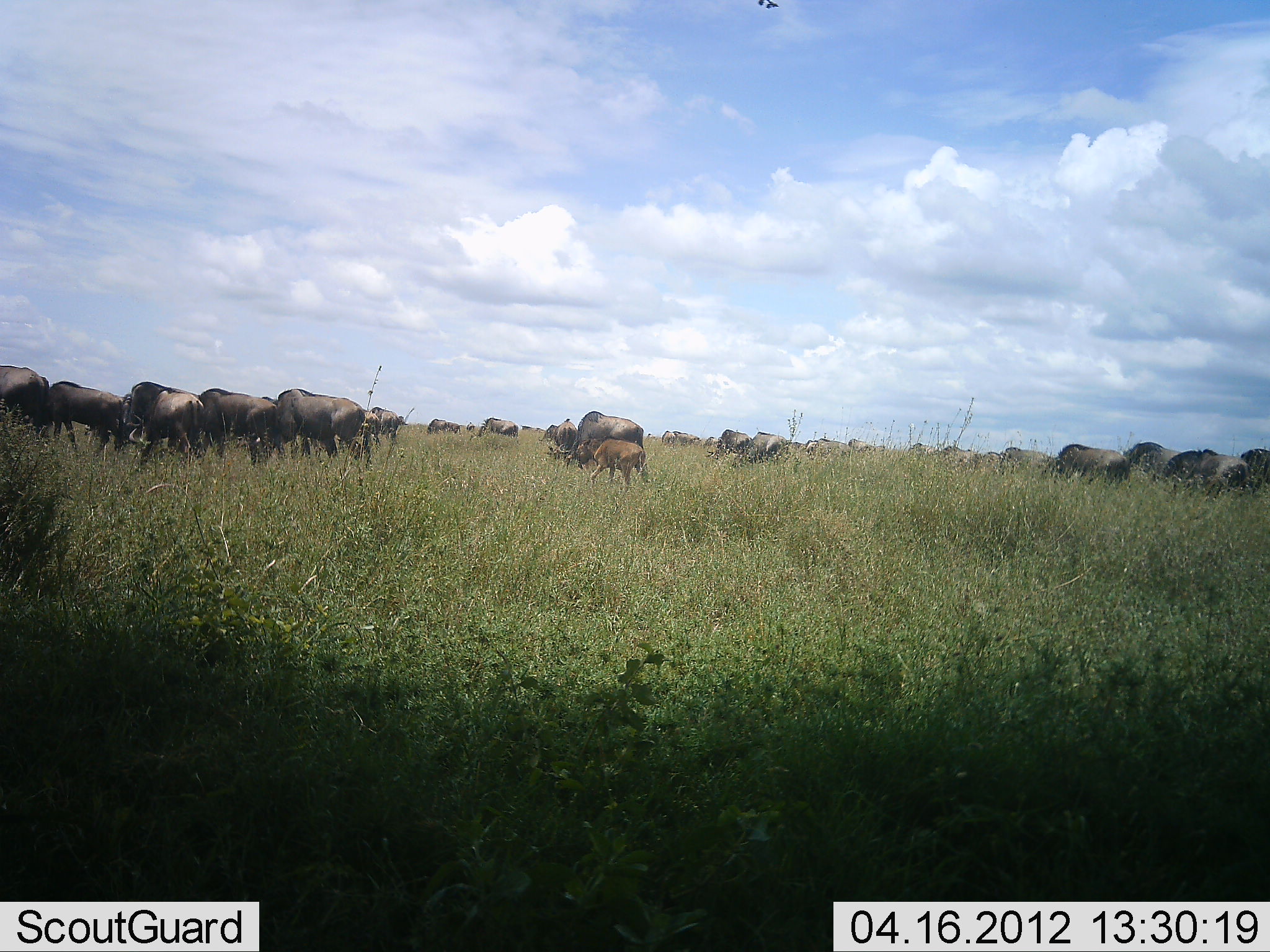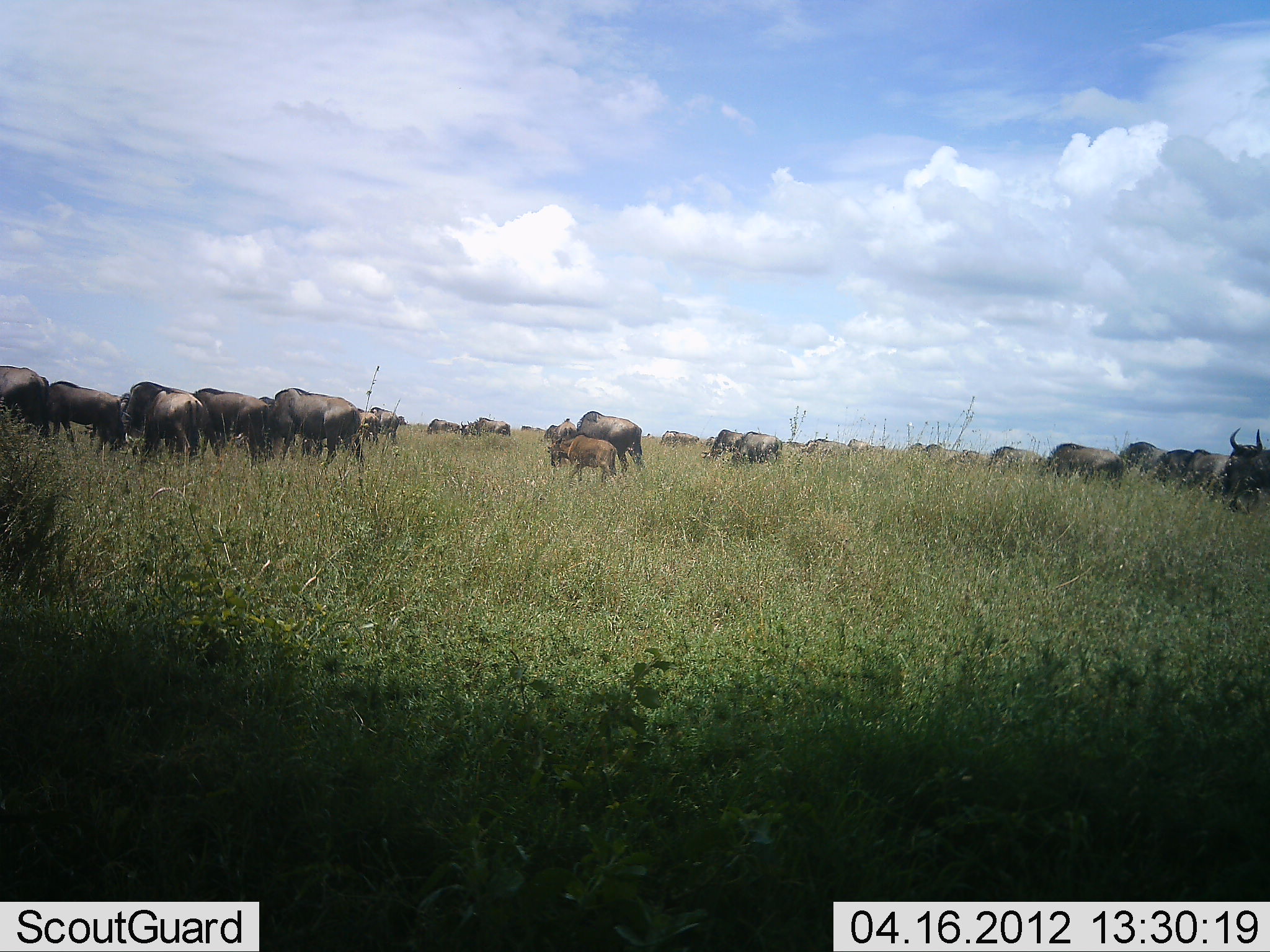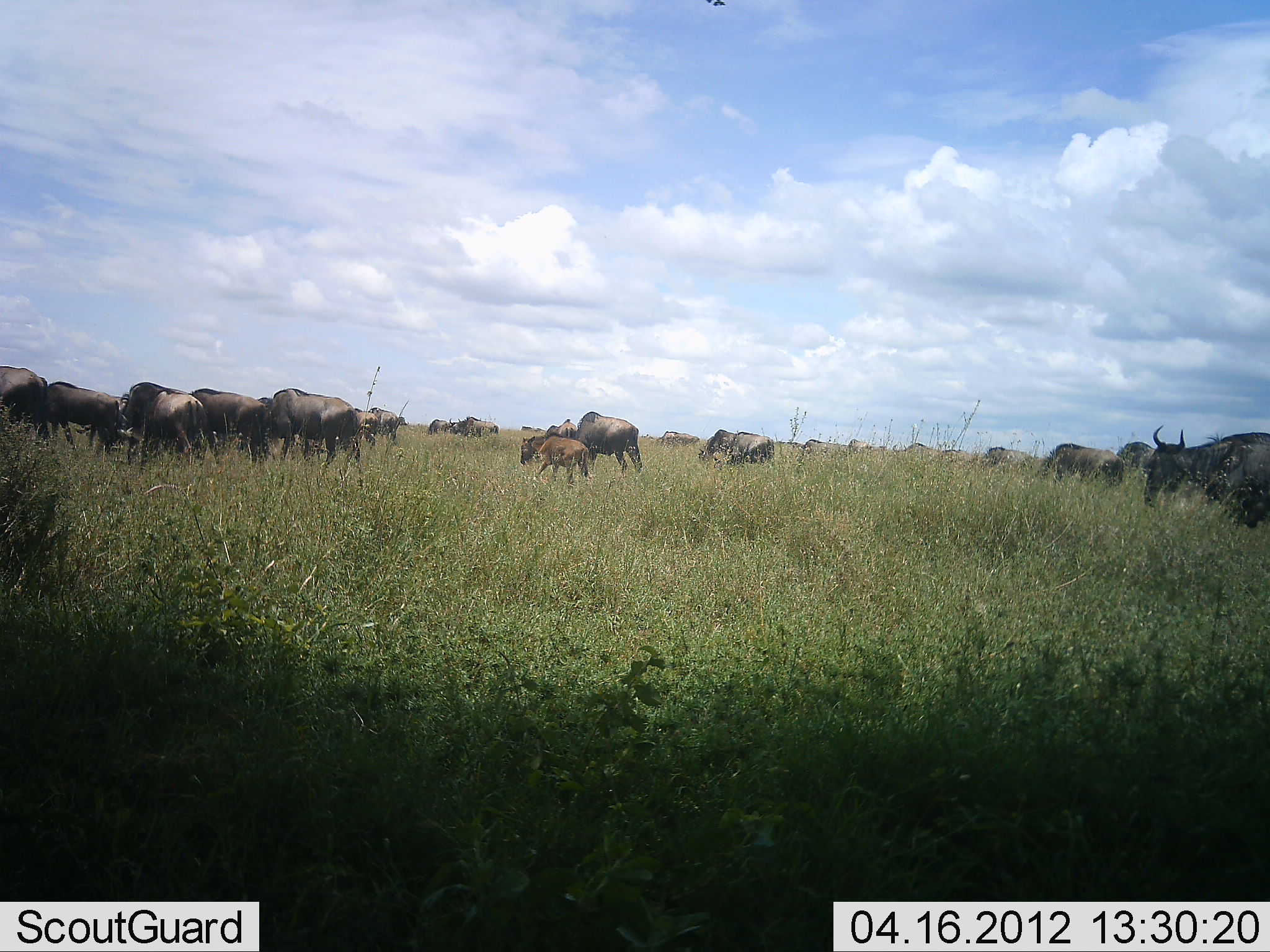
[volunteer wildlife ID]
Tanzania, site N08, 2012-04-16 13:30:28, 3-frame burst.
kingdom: Animalia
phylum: Chordata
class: Mammalia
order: Artiodactyla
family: Bovidae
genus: Connochaetes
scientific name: Connochaetes taurinus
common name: blue wildebeest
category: wildebeest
Wildebeest (blue wildebeest) (Connochaetes taurinus), count 11-50. Behavior (volunteer vote fractions): standing 26%, resting 11%, moving 84%, interacting 11%. Young present (vote fraction): 68%. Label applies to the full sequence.